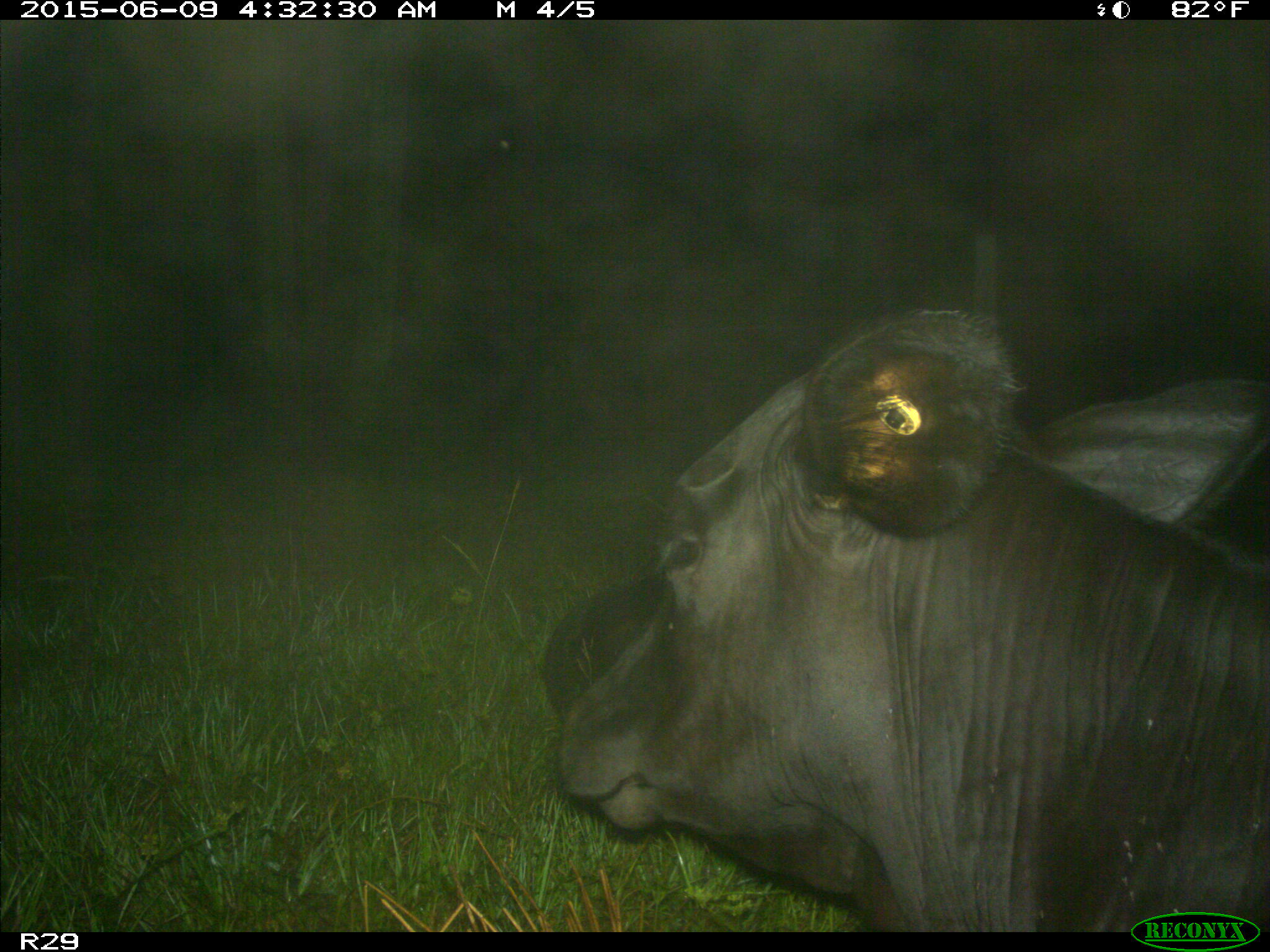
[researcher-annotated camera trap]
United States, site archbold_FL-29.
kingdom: Animalia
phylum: Chordata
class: Mammalia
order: Artiodactyla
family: Bovidae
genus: Bos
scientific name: Bos taurus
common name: domestic cow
Bos taurus (domestic cow).